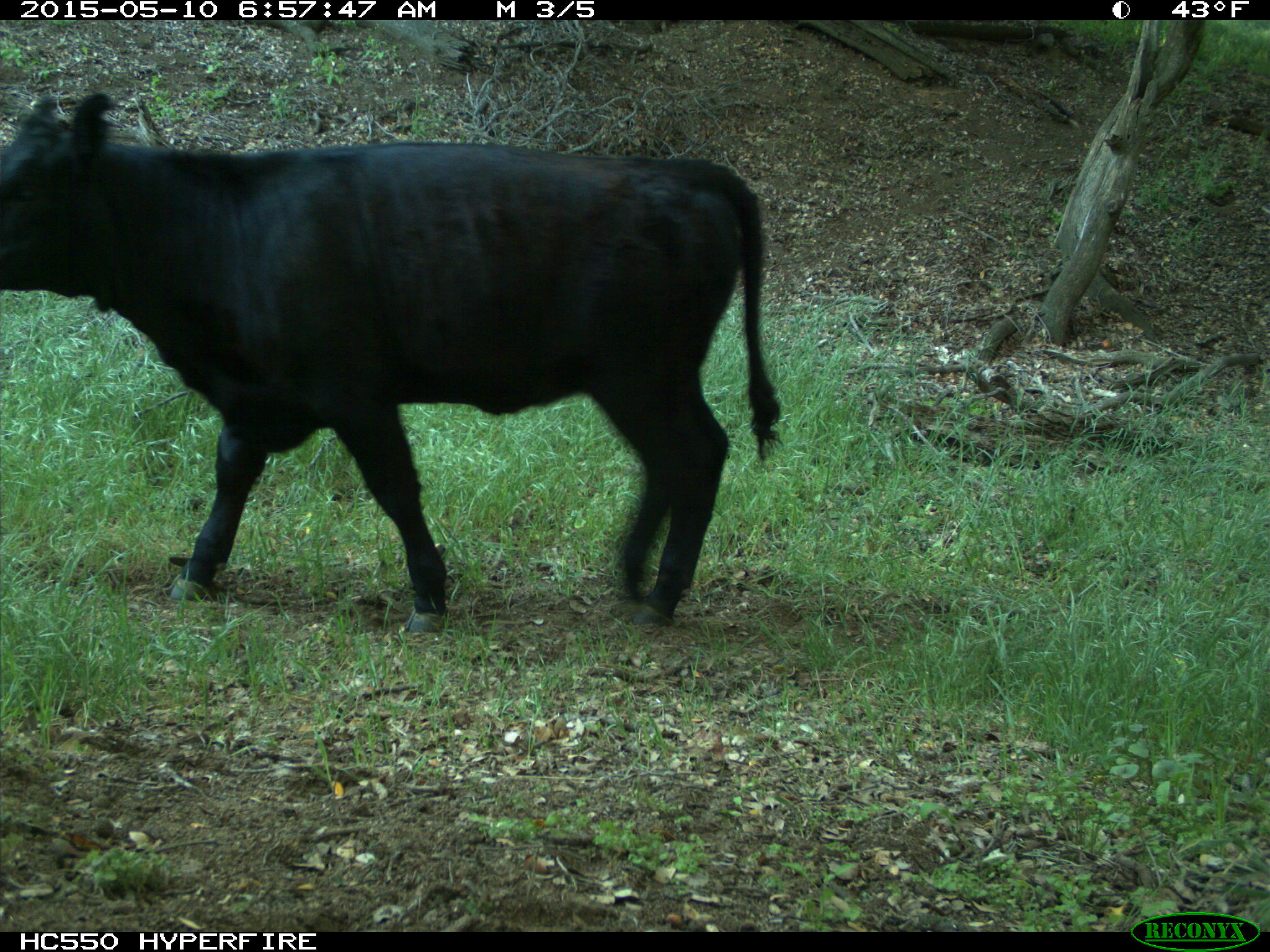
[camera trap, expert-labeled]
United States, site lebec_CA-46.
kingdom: Animalia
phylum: Chordata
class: Mammalia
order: Artiodactyla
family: Bovidae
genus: Bos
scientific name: Bos taurus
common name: domestic cow